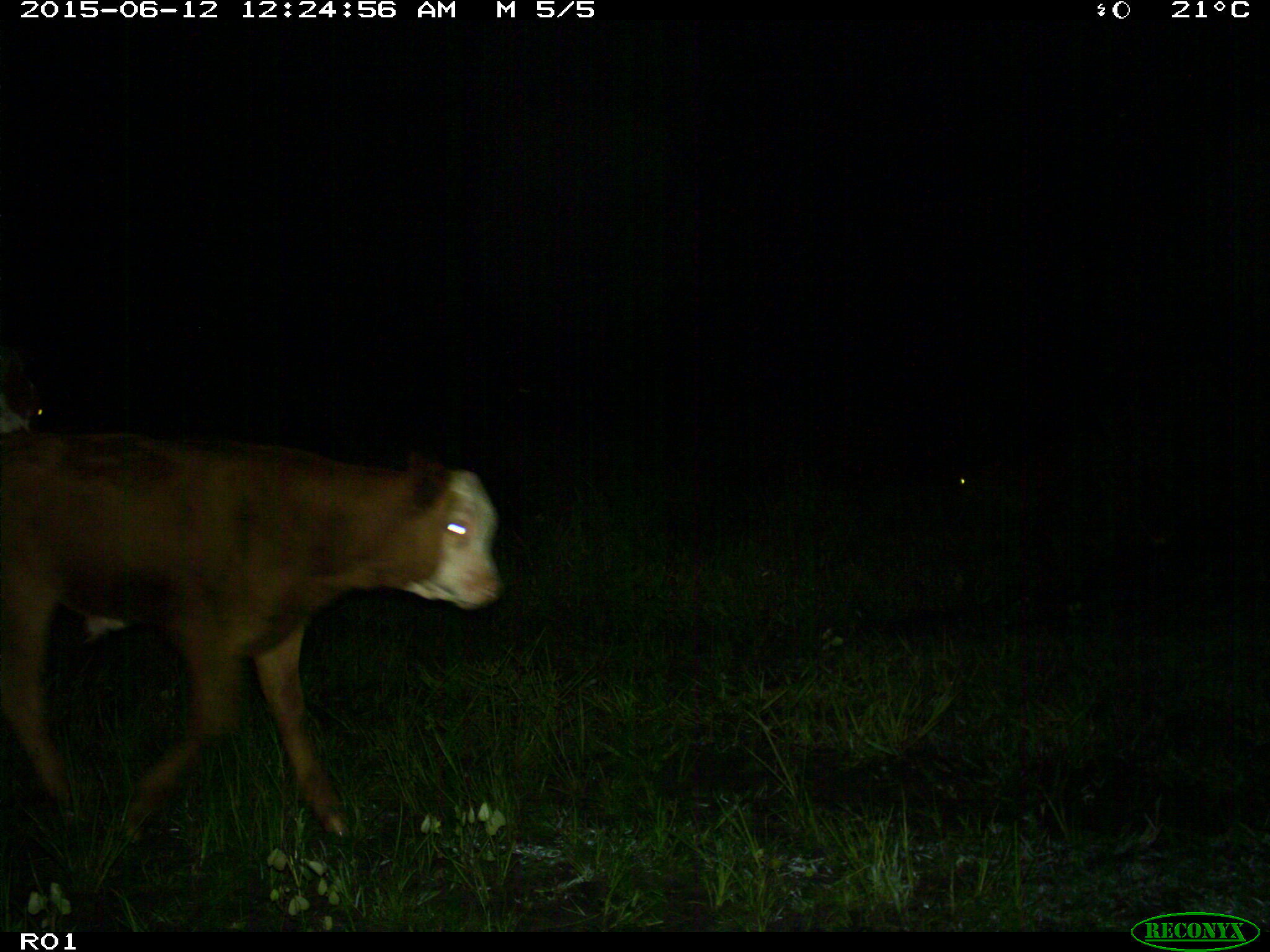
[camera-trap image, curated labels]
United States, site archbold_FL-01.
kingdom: Animalia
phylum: Chordata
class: Mammalia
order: Artiodactyla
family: Bovidae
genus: Bos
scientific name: Bos taurus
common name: domestic cow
Bos taurus (domestic cow).